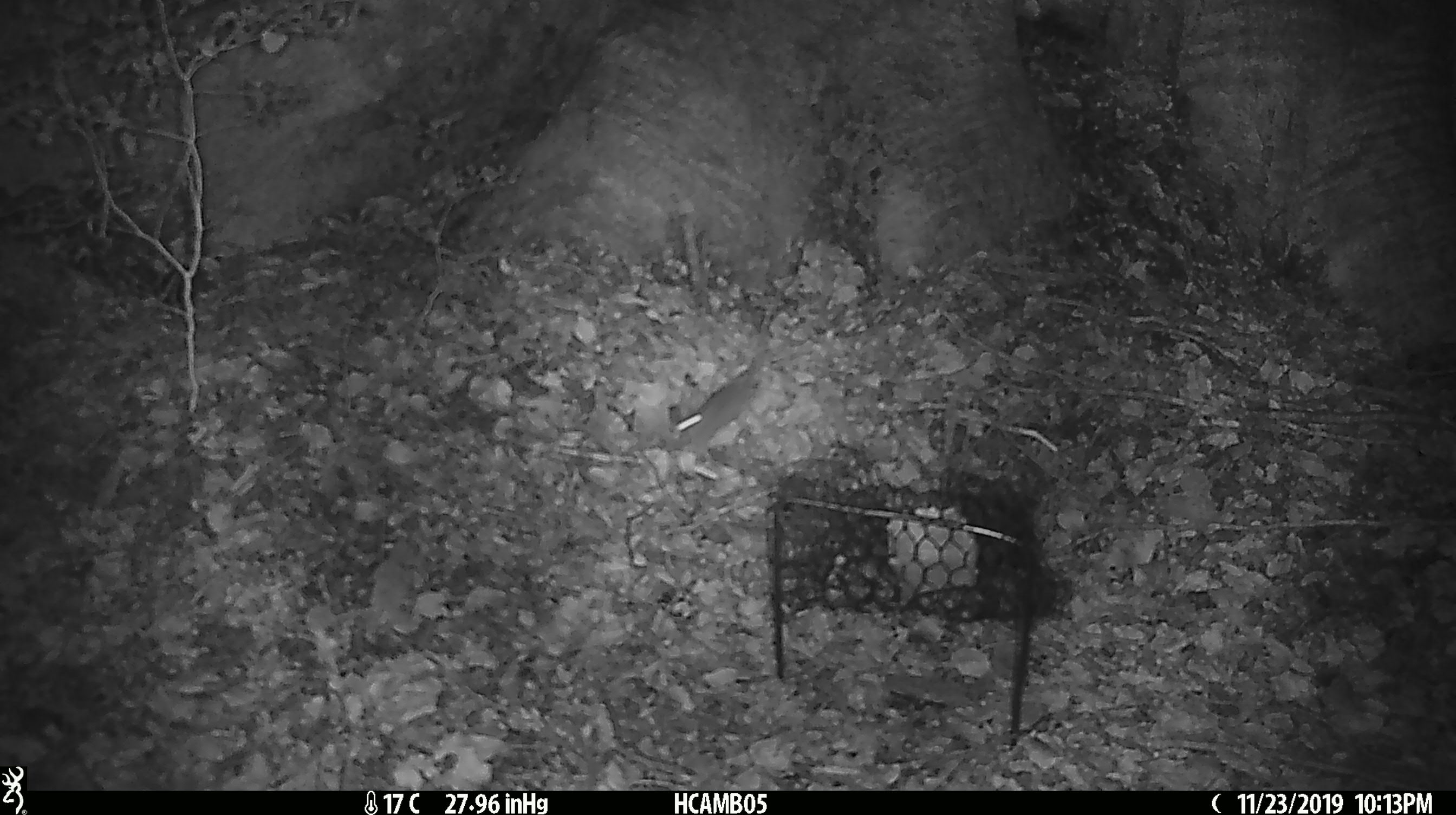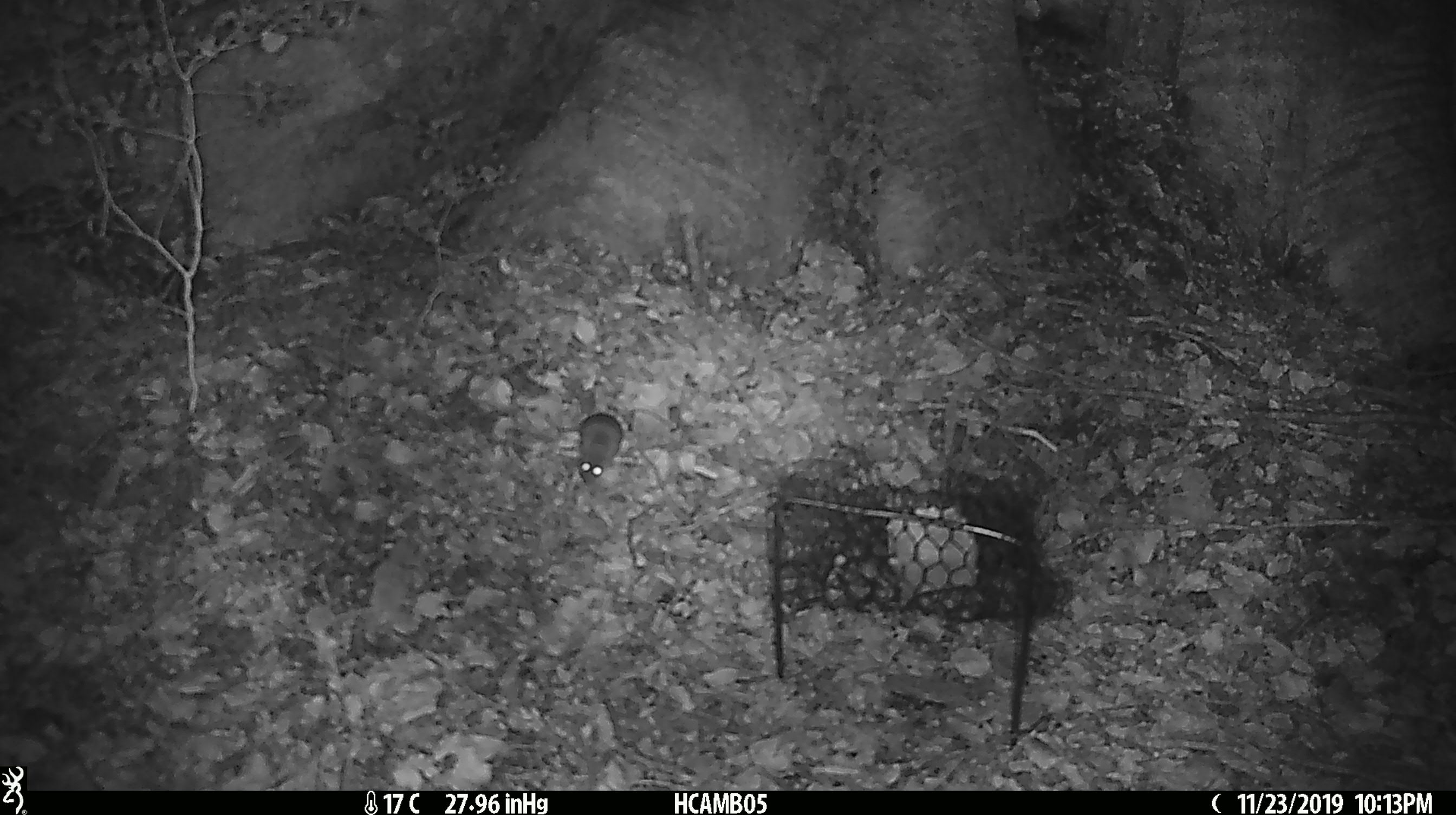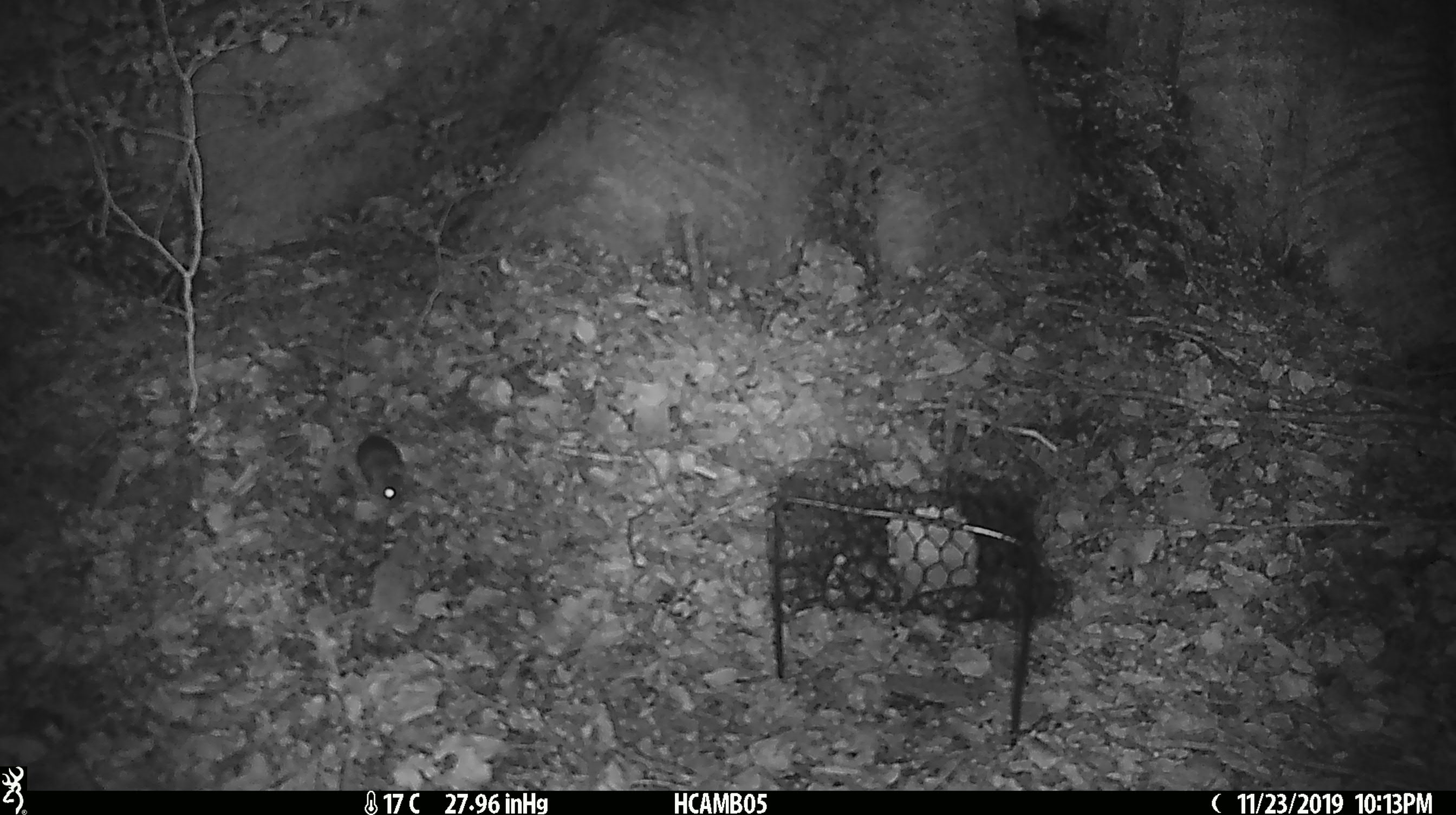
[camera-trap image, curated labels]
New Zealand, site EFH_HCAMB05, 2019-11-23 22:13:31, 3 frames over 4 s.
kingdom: Animalia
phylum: Chordata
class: Mammalia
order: Rodentia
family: Muridae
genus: Mus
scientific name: Mus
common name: mouse